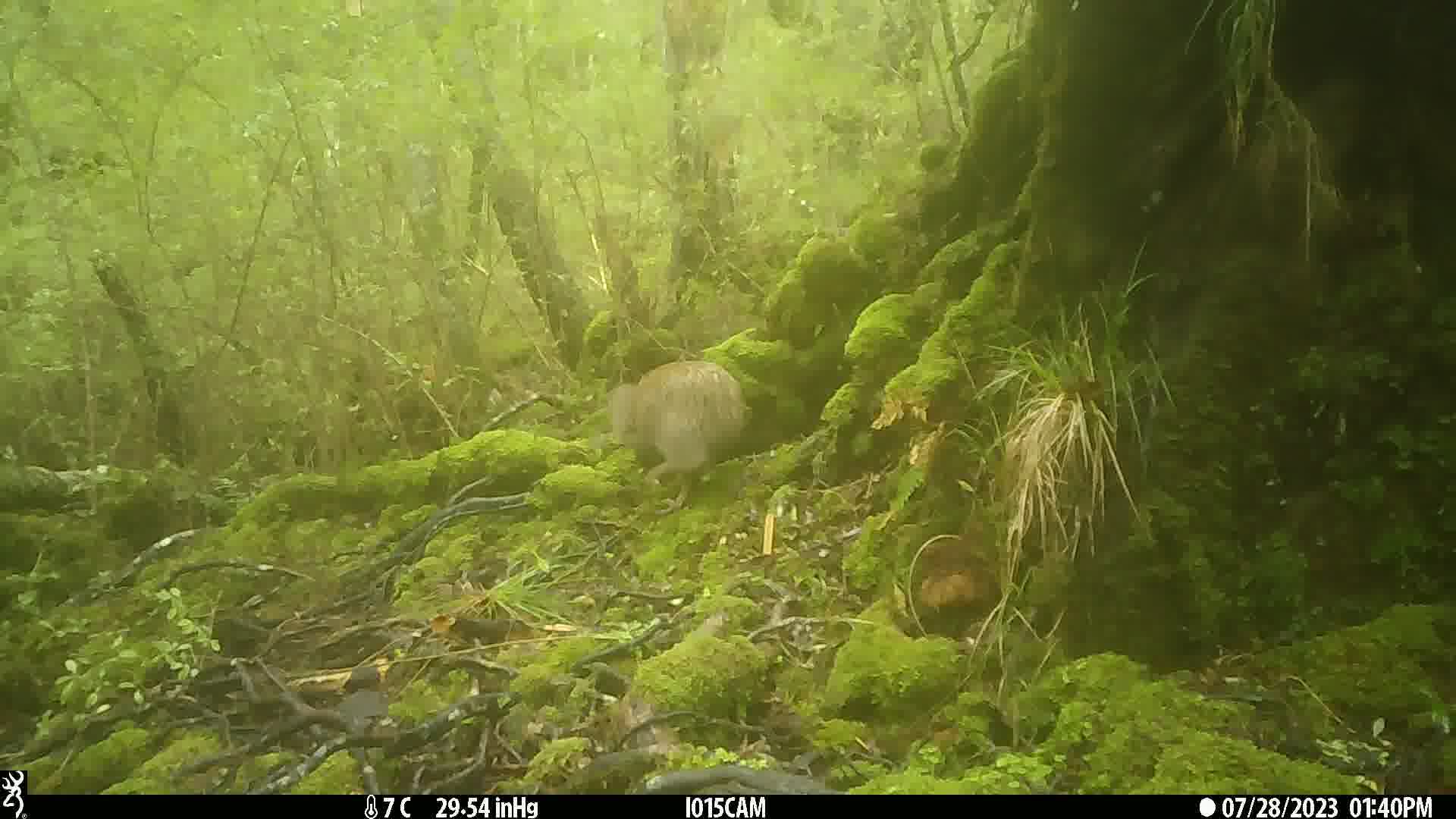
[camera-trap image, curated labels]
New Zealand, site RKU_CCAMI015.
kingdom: Animalia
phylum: Chordata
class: Aves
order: Apterygiformes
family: Apterygidae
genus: Apteryx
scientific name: Apteryx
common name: kiwi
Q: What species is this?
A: Kiwi (Apteryx).